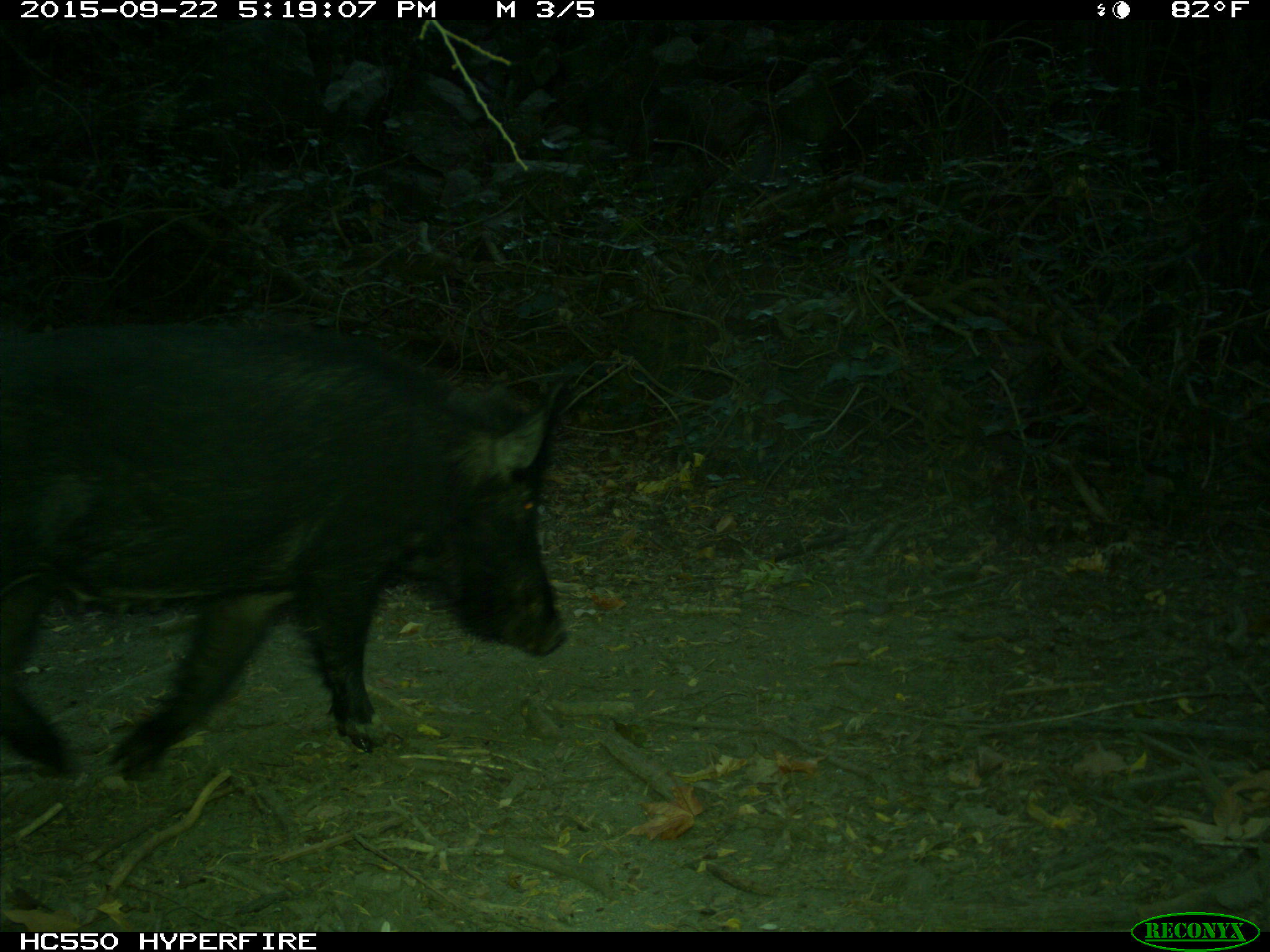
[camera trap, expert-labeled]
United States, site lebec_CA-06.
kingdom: Animalia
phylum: Chordata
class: Mammalia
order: Artiodactyla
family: Suidae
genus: Sus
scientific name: Sus scrofa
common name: wild boar